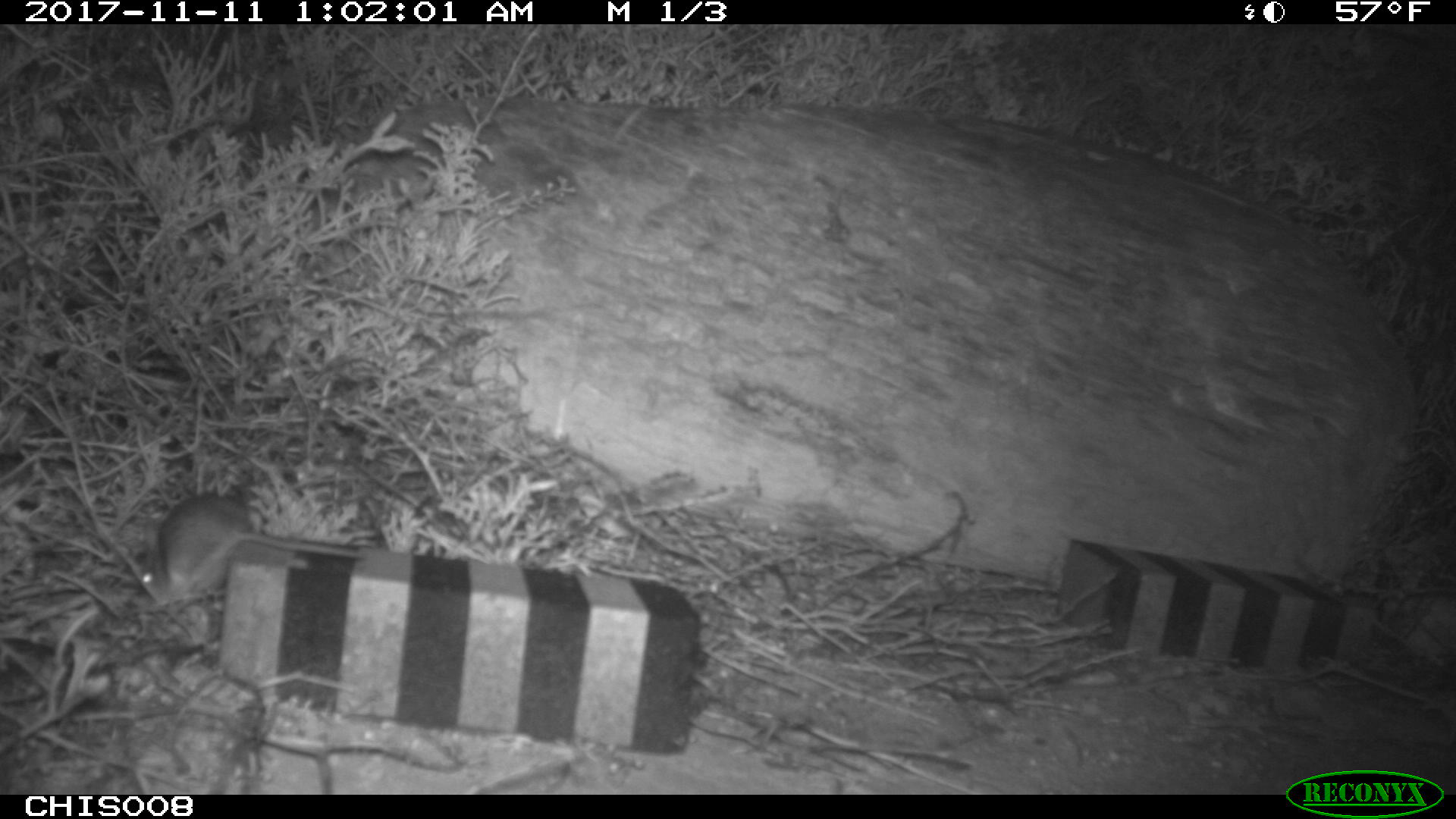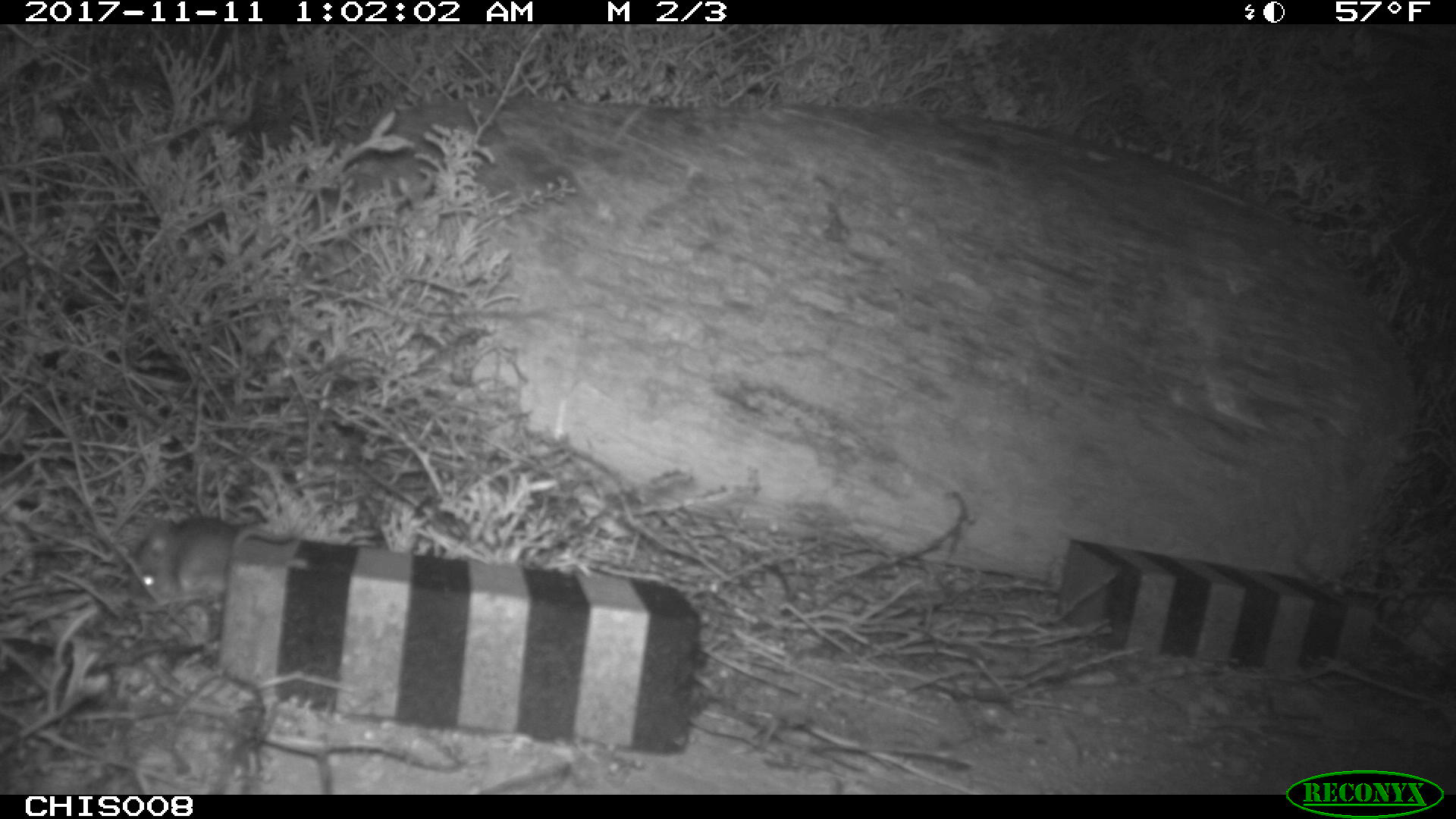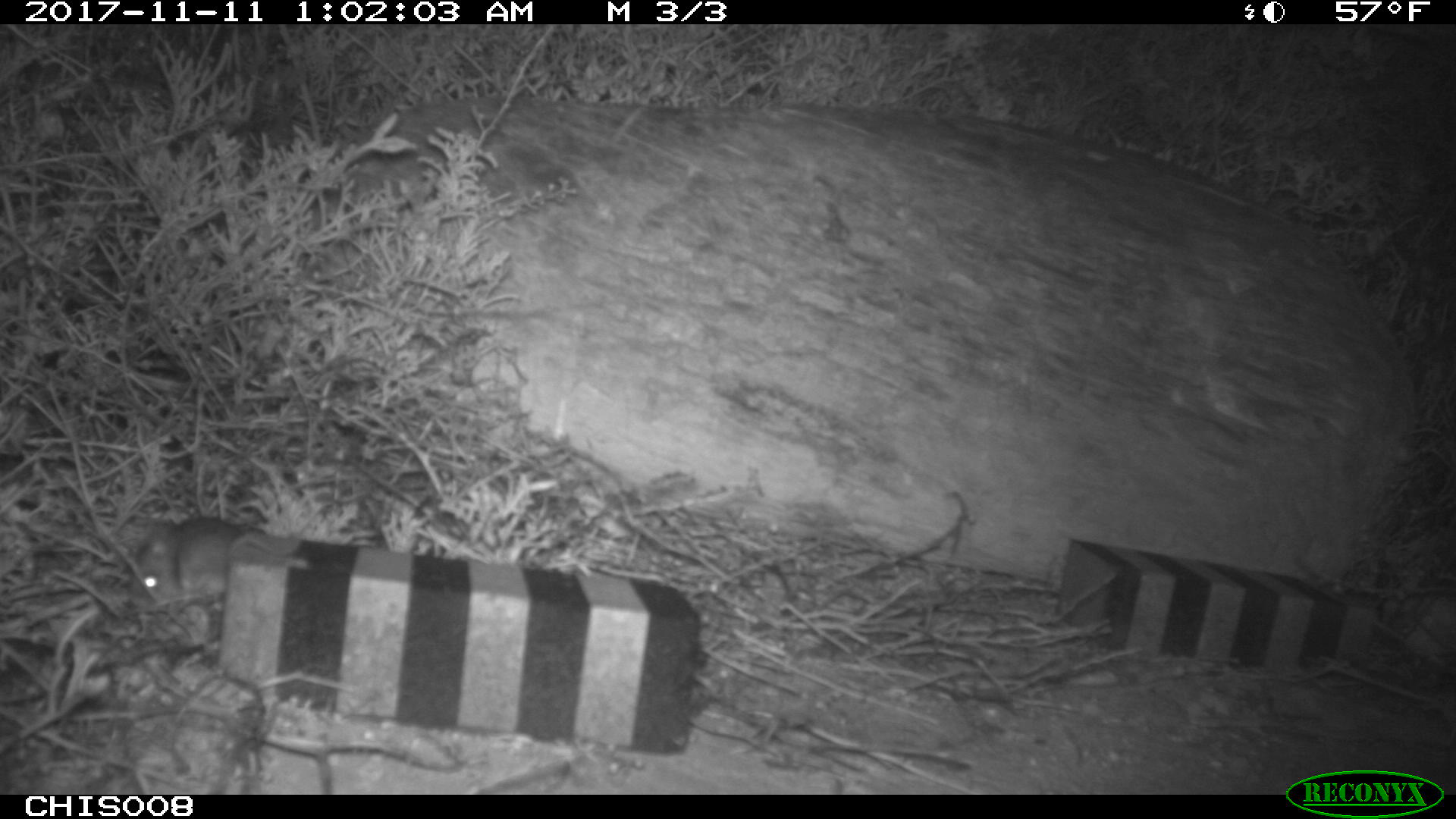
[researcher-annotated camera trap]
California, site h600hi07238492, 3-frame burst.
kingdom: Animalia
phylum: Chordata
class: Mammalia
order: Rodentia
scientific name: Rodentia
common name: rodent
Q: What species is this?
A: Rodent (Rodentia).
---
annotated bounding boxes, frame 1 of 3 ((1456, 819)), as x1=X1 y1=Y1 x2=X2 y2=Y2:
rodent: x1=140 y1=494 x2=367 y2=606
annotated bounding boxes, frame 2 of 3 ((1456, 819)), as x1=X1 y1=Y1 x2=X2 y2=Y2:
rodent: x1=130 y1=518 x2=300 y2=603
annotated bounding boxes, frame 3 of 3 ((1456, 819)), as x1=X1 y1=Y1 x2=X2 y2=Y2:
rodent: x1=124 y1=517 x2=299 y2=599